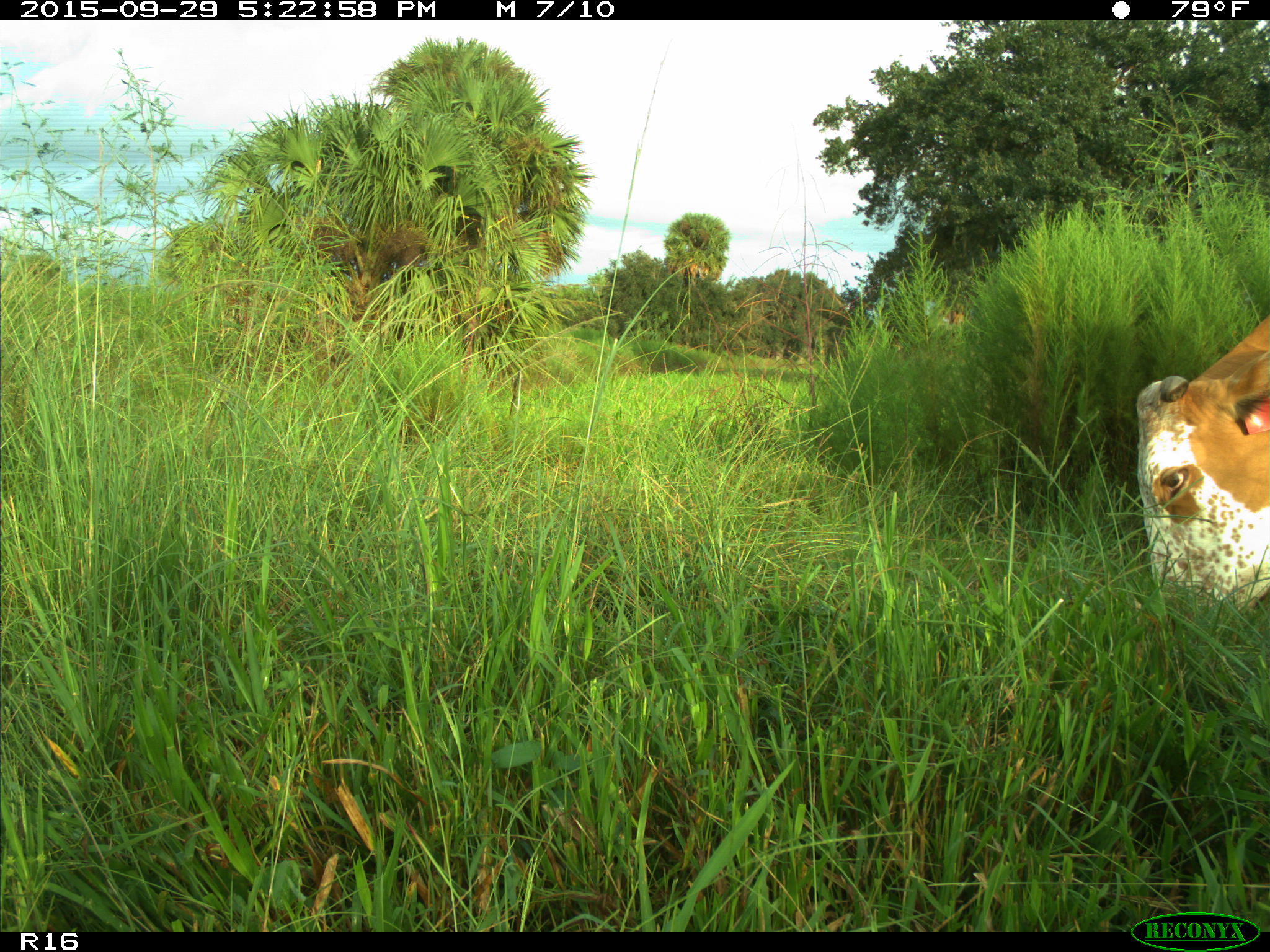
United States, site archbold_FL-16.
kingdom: Animalia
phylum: Chordata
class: Mammalia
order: Artiodactyla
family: Bovidae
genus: Bos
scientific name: Bos taurus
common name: domestic cow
Bos taurus (domestic cow).